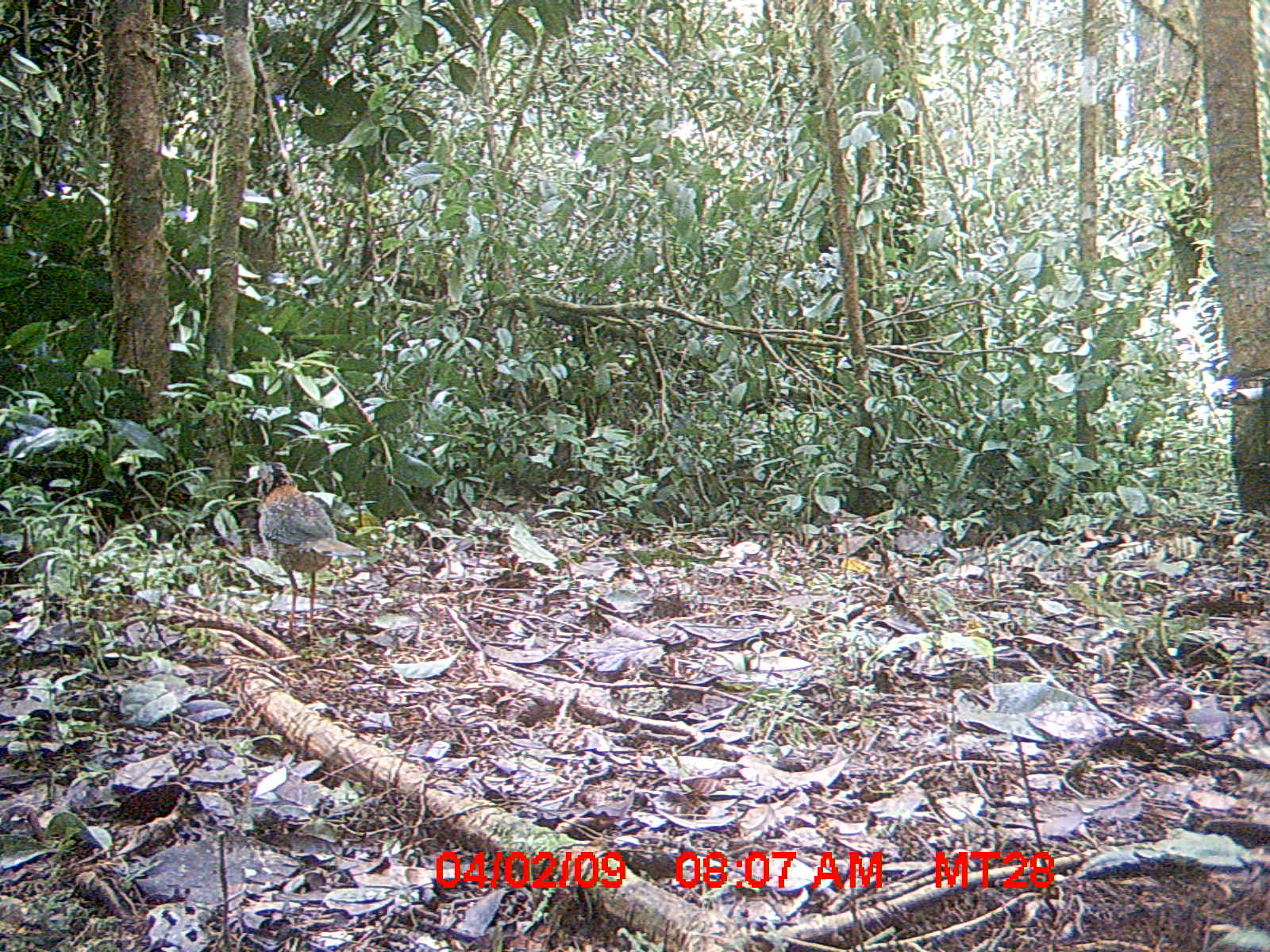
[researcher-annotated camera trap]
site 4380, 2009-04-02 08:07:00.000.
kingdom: Animalia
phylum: Chordata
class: Aves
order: Coraciiformes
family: Brachypteraciidae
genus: Brachypteracias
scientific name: Brachypteracias squamiger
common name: scaly ground-roller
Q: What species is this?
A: Brachypteracias squamiger (scaly ground-roller).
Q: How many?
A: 1.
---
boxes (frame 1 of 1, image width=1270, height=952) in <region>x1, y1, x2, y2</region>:
brachypteracias squamiger: <region>243, 459, 366, 639</region>